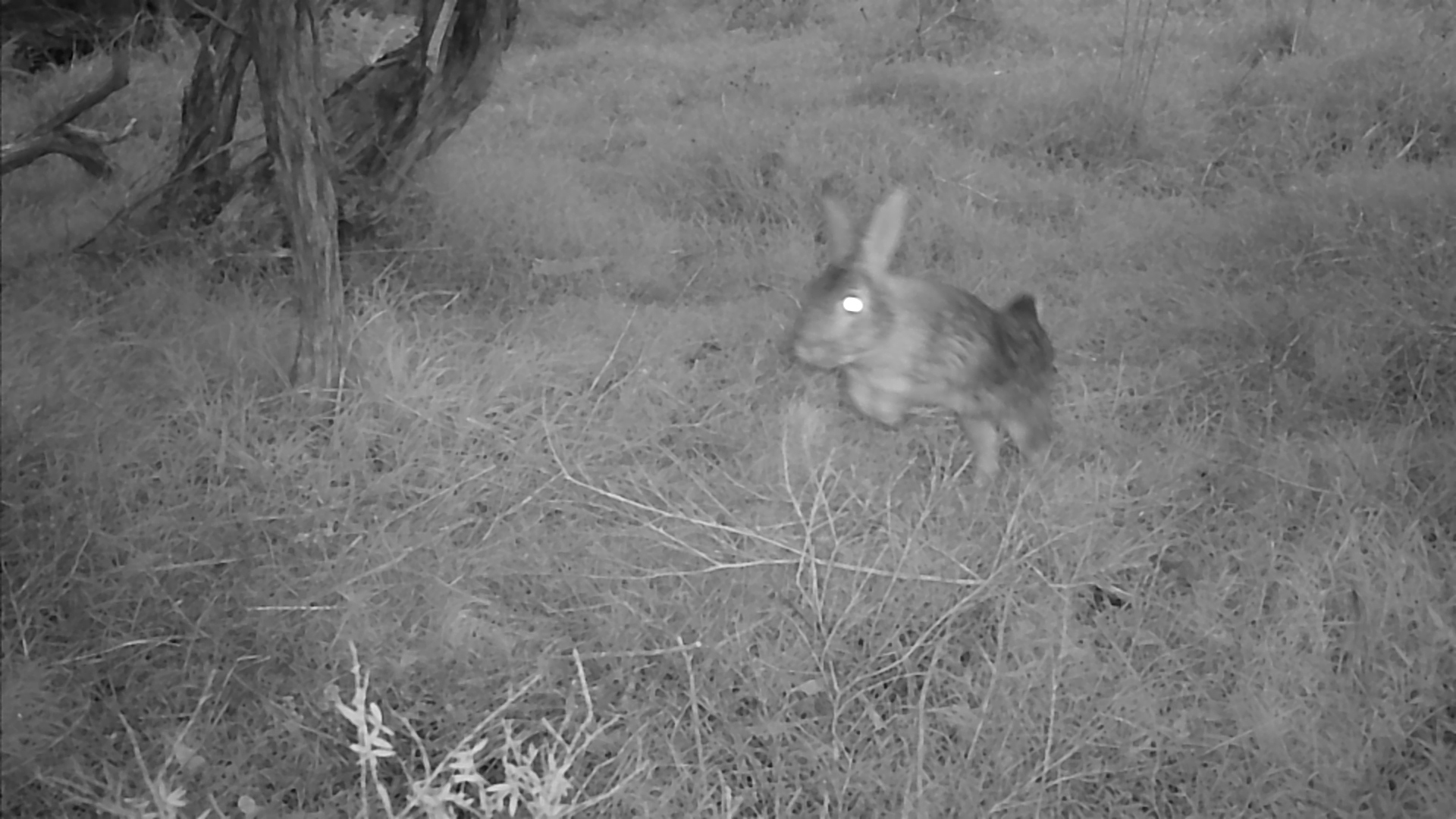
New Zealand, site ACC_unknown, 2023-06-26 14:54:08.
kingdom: Animalia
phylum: Chordata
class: Mammalia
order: Lagomorpha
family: Leporidae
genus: Oryctolagus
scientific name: Oryctolagus cuniculus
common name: european rabbit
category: rabbit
Rabbit (european rabbit) (Oryctolagus cuniculus).